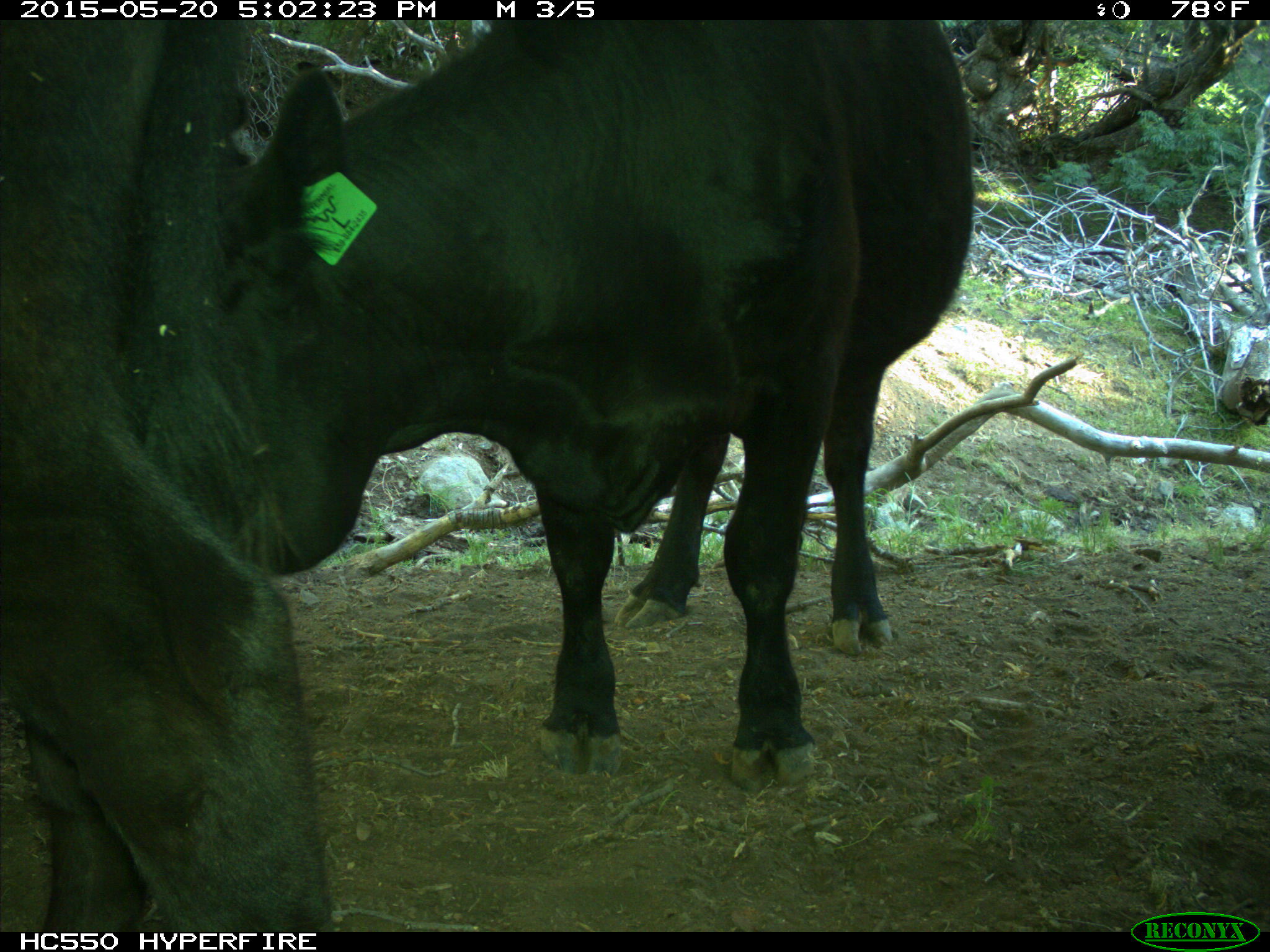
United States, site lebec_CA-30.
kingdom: Animalia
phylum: Chordata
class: Mammalia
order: Artiodactyla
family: Bovidae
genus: Bos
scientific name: Bos taurus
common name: domestic cow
Bos taurus (domestic cow).